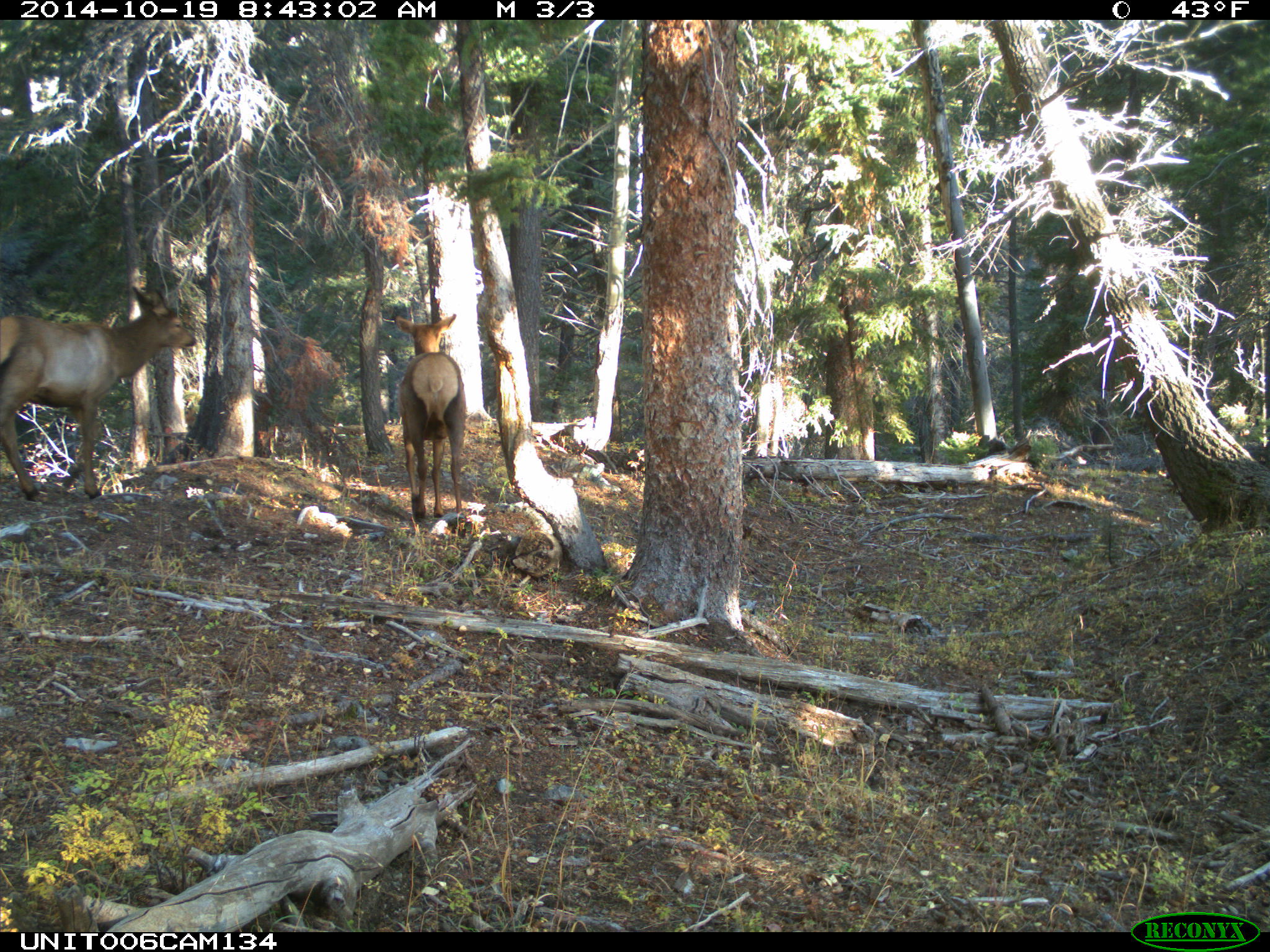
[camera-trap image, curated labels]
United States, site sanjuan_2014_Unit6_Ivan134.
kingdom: Animalia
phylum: Chordata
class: Mammalia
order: Artiodactyla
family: Cervidae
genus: Cervus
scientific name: Cervus elaphus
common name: red deer